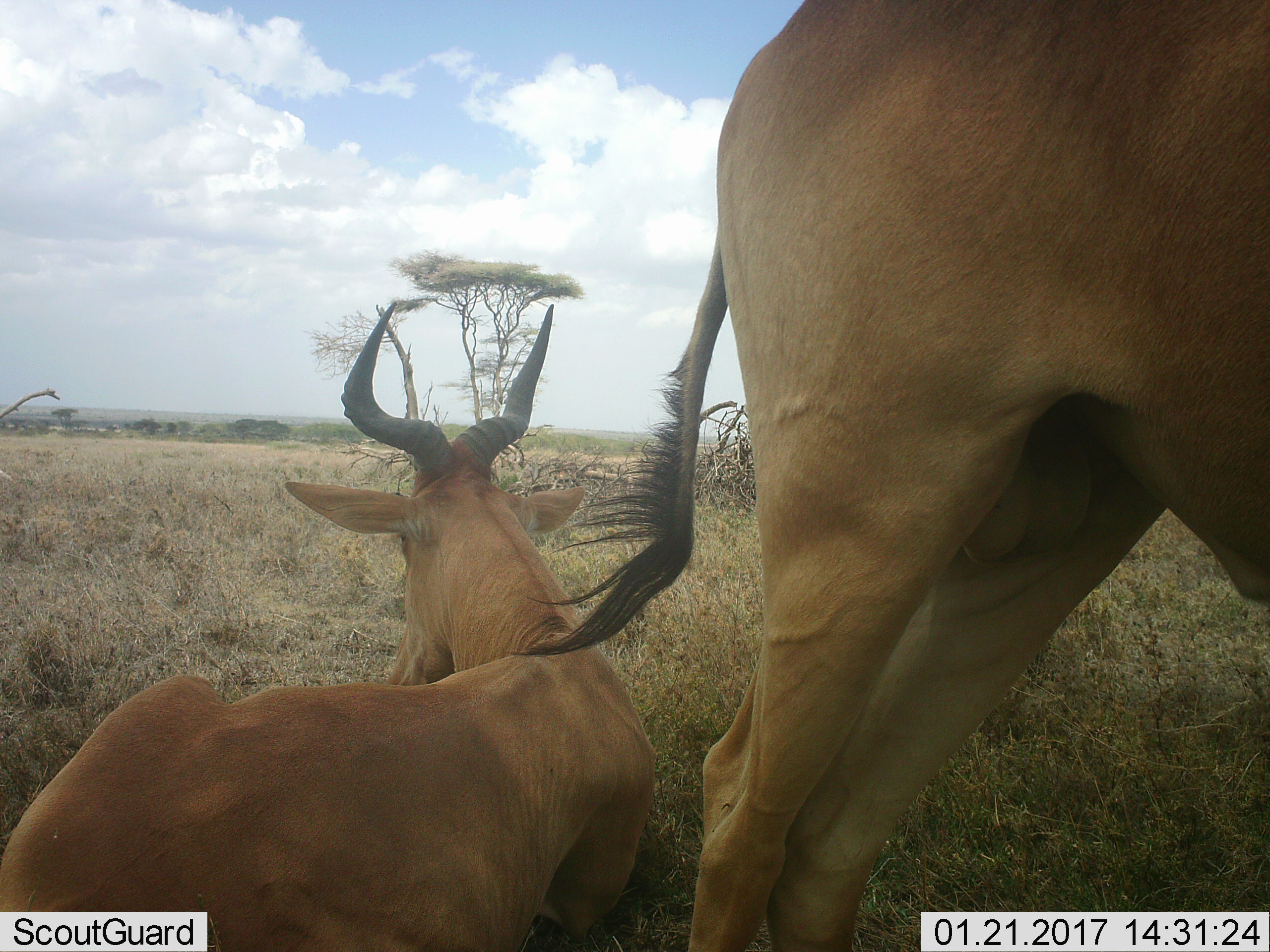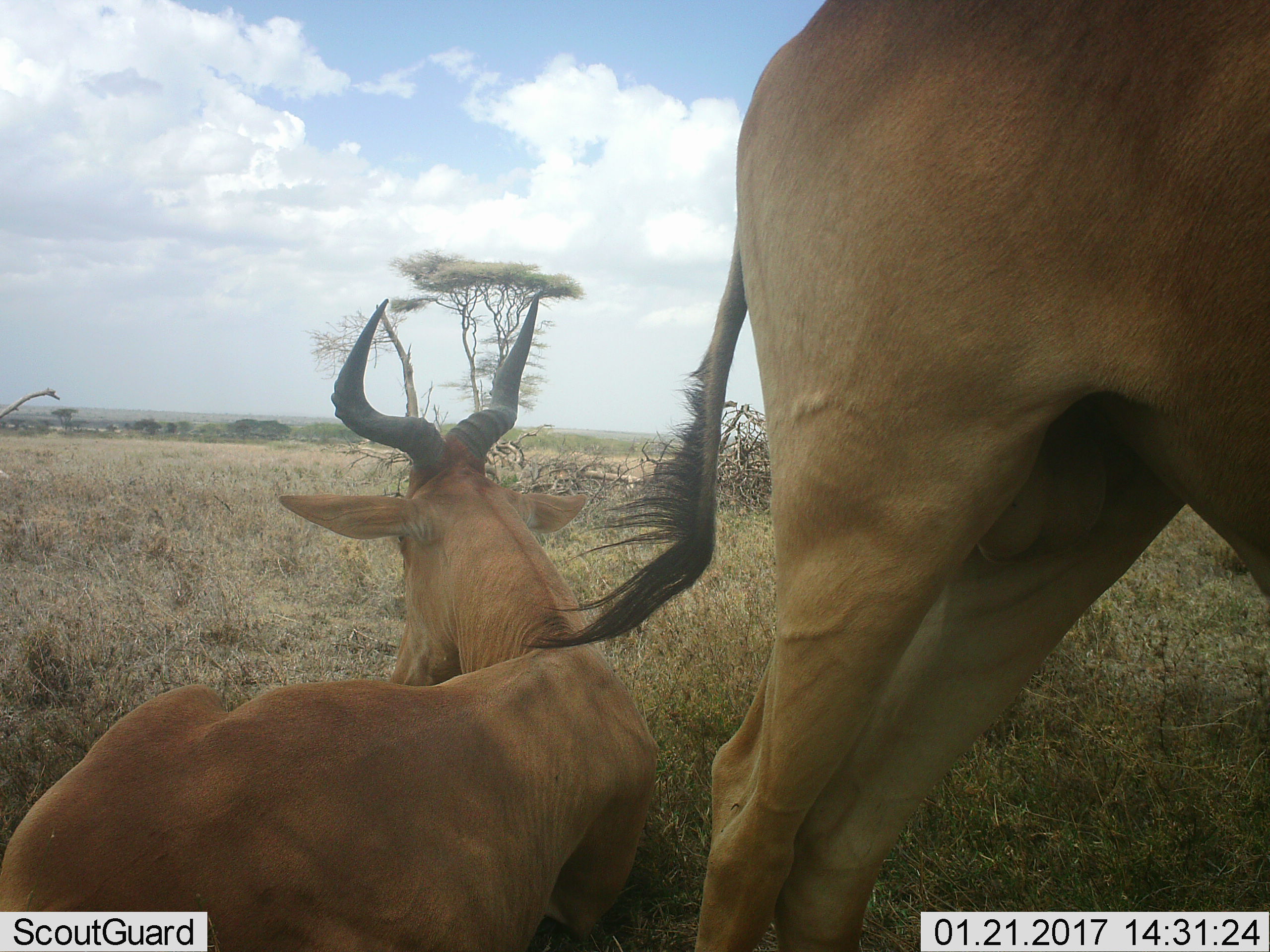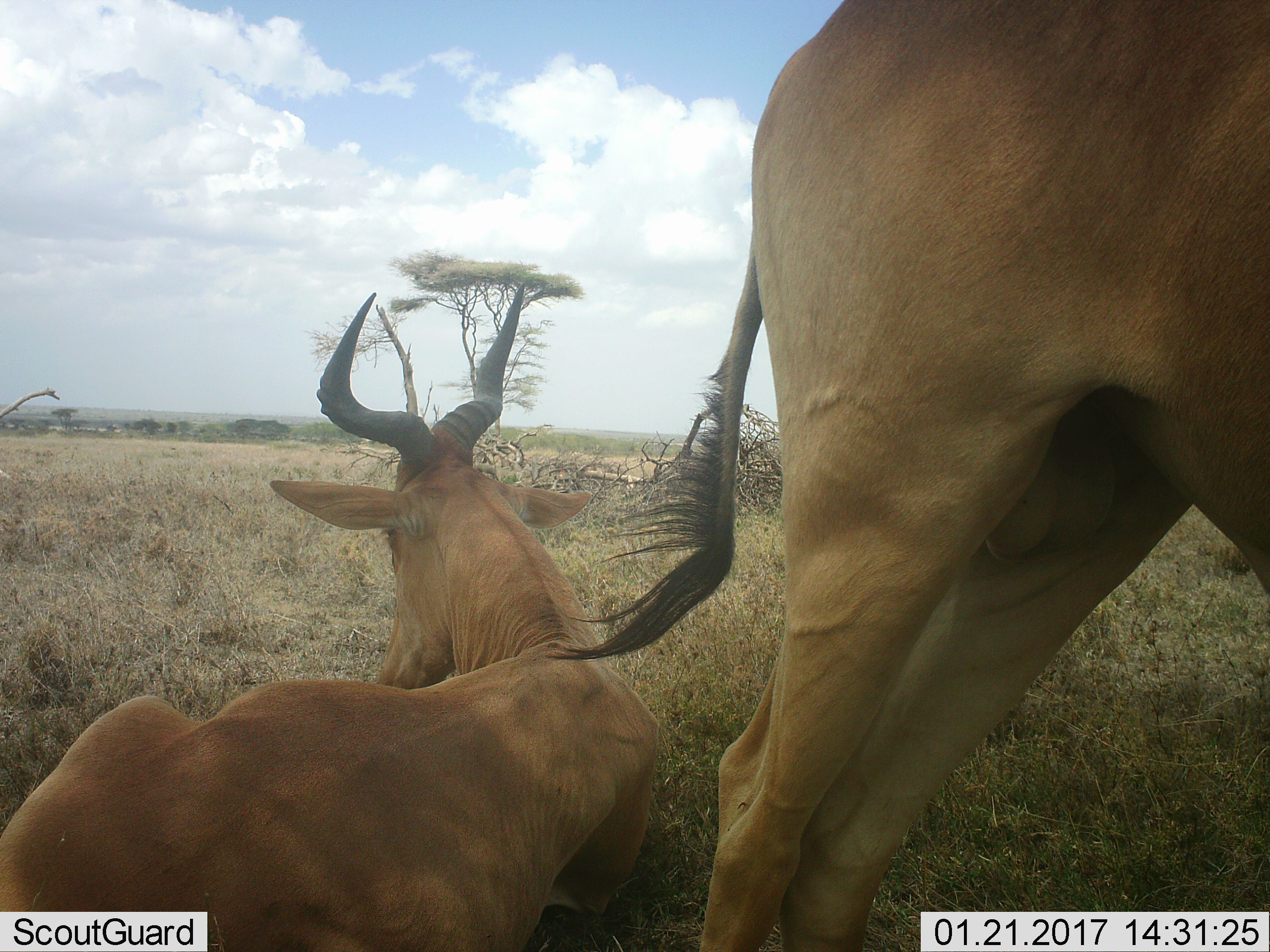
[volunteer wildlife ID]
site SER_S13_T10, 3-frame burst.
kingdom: Animalia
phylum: Chordata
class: Mammalia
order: Artiodactyla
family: Bovidae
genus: Alcelaphus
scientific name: Alcelaphus buselaphus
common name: hartebeest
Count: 2.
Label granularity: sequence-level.